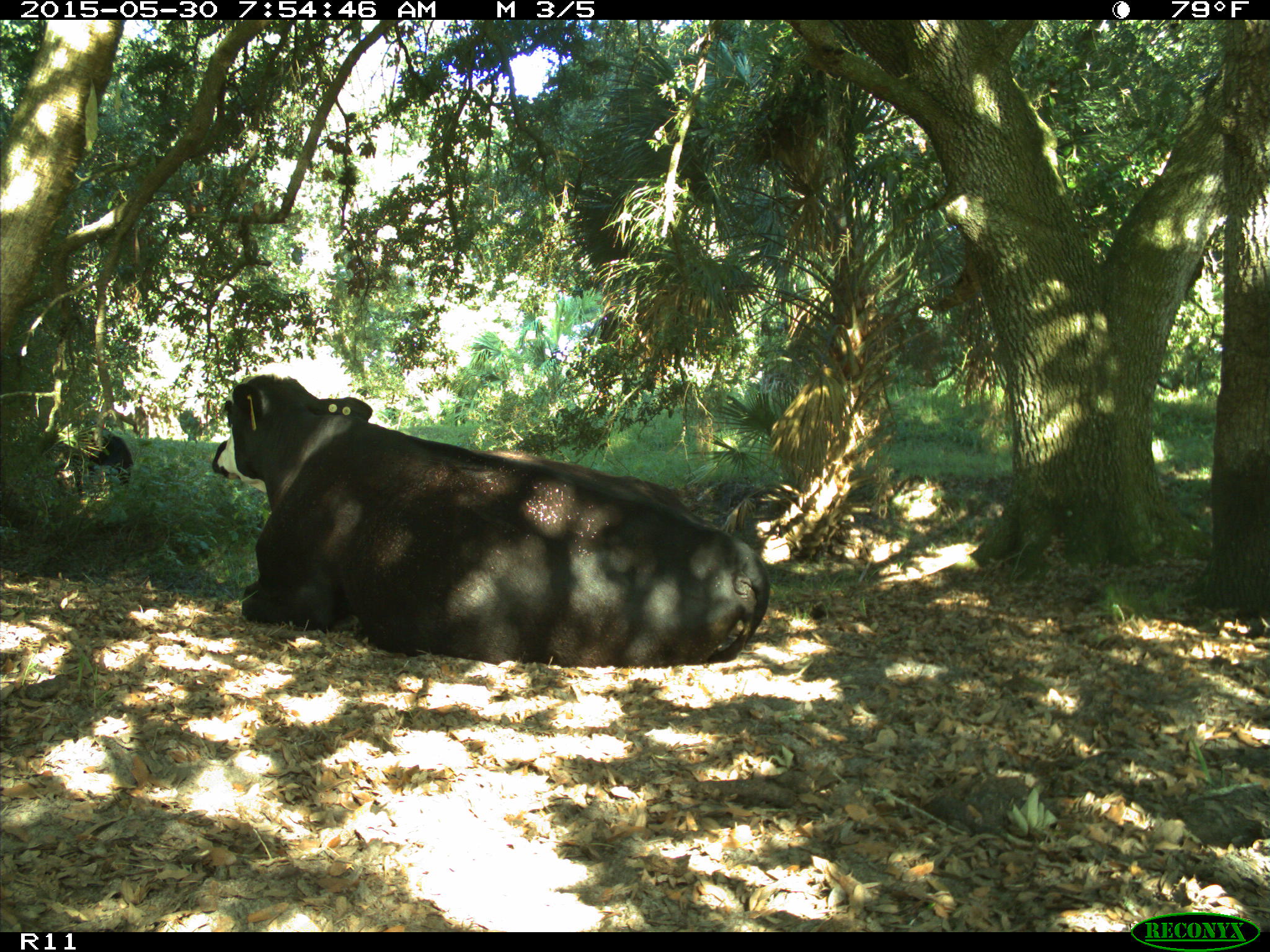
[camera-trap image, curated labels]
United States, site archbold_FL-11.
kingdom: Animalia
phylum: Chordata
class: Mammalia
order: Artiodactyla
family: Bovidae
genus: Bos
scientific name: Bos taurus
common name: domestic cow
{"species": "Bos taurus (domestic cow)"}